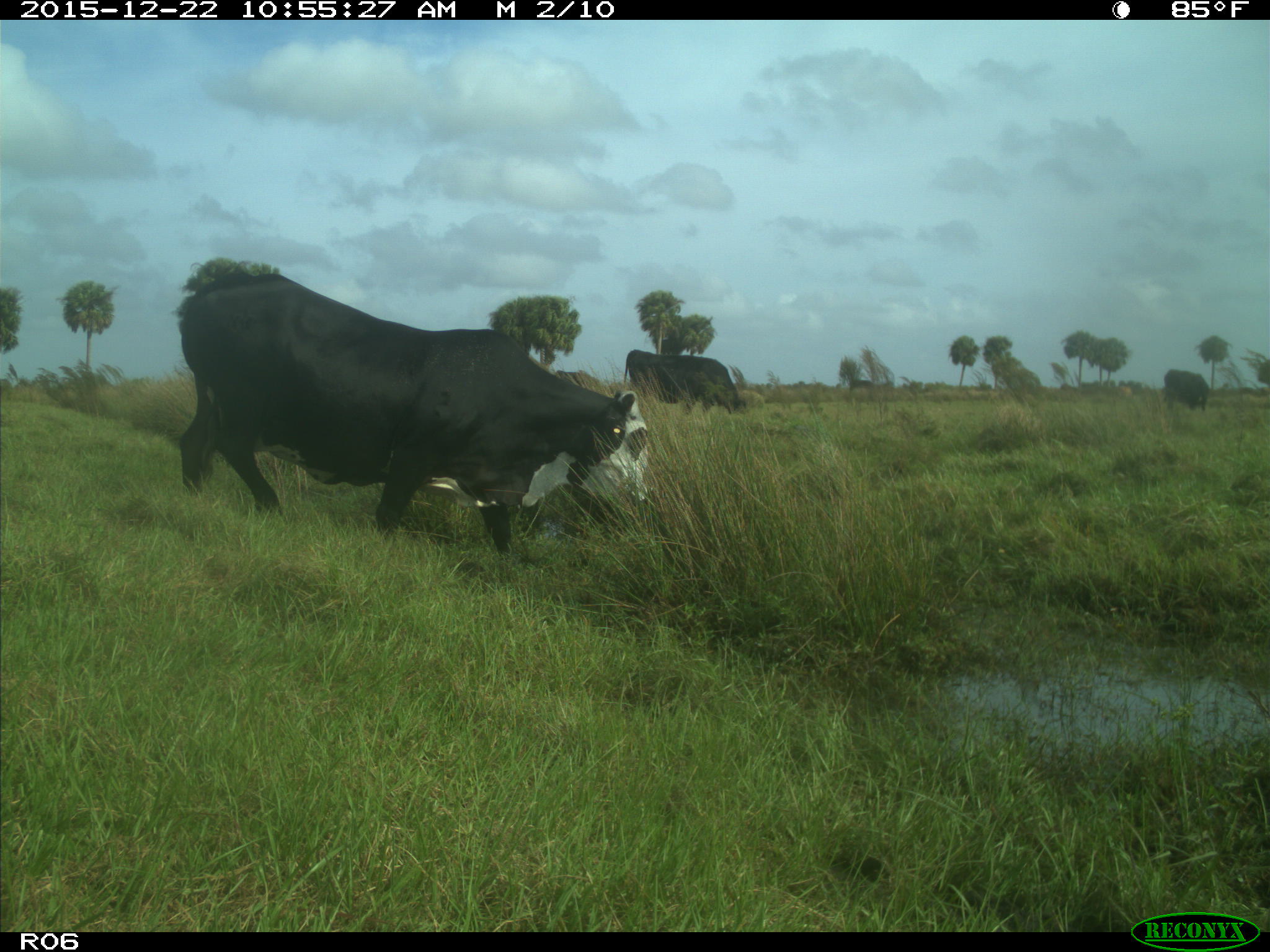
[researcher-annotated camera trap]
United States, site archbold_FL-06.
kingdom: Animalia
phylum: Chordata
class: Mammalia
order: Artiodactyla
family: Bovidae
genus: Bos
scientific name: Bos taurus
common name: domestic cow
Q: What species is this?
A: Bos taurus (domestic cow).